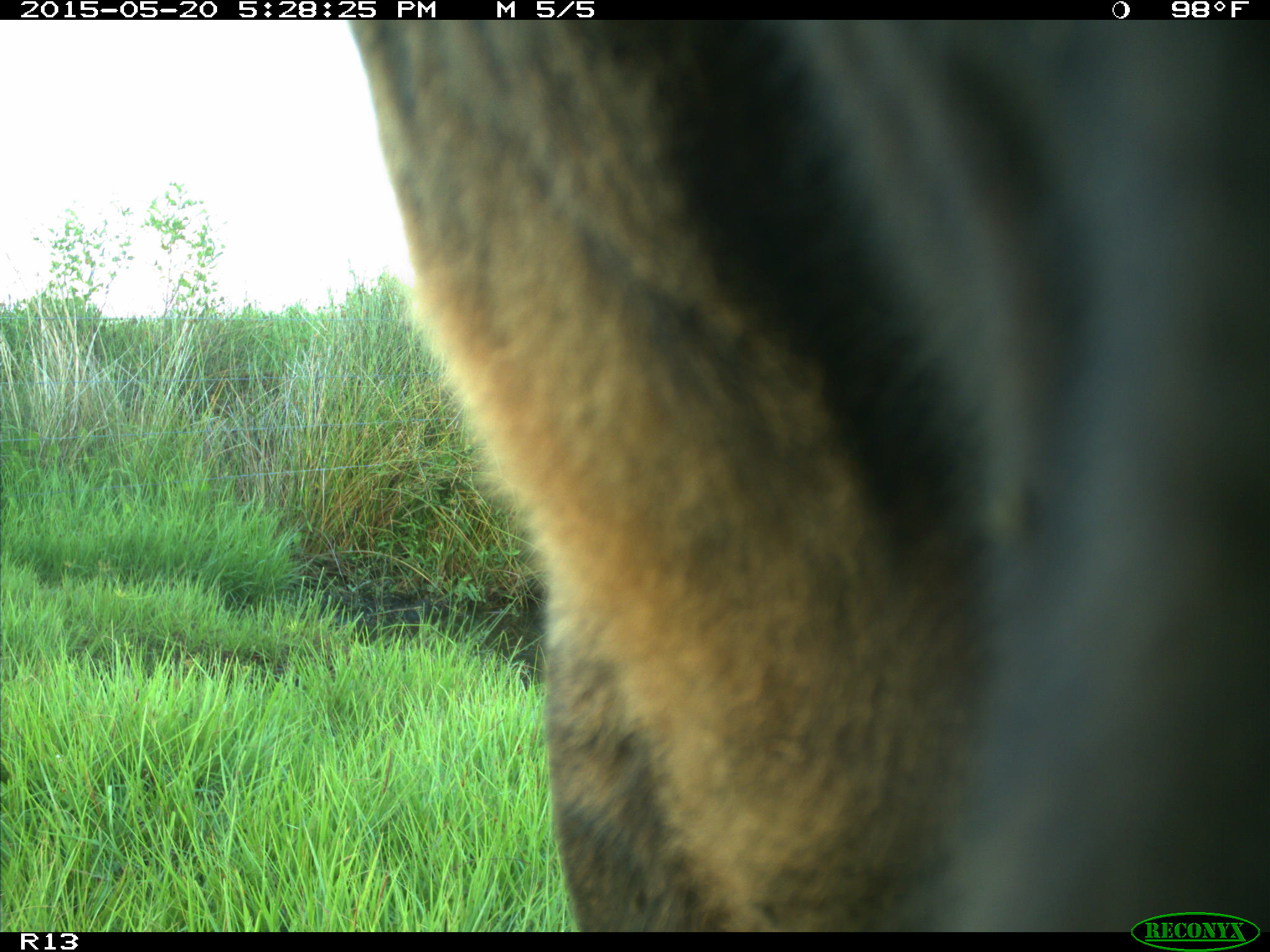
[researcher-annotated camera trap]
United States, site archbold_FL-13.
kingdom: Animalia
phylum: Chordata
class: Mammalia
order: Artiodactyla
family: Bovidae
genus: Bos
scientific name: Bos taurus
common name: domestic cow